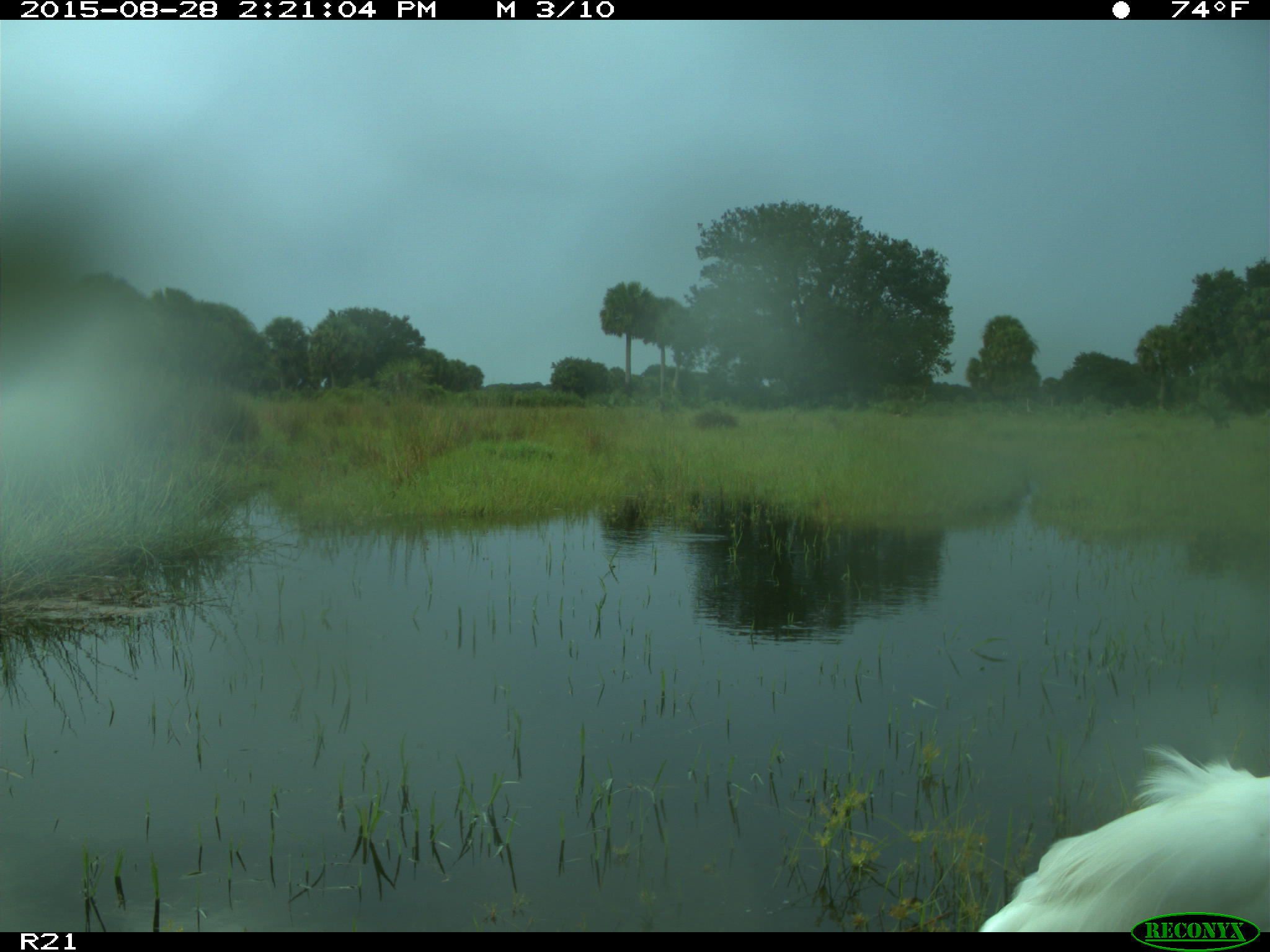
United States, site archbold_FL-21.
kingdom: Animalia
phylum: Chordata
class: Aves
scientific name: Aves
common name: birds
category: unidentified bird